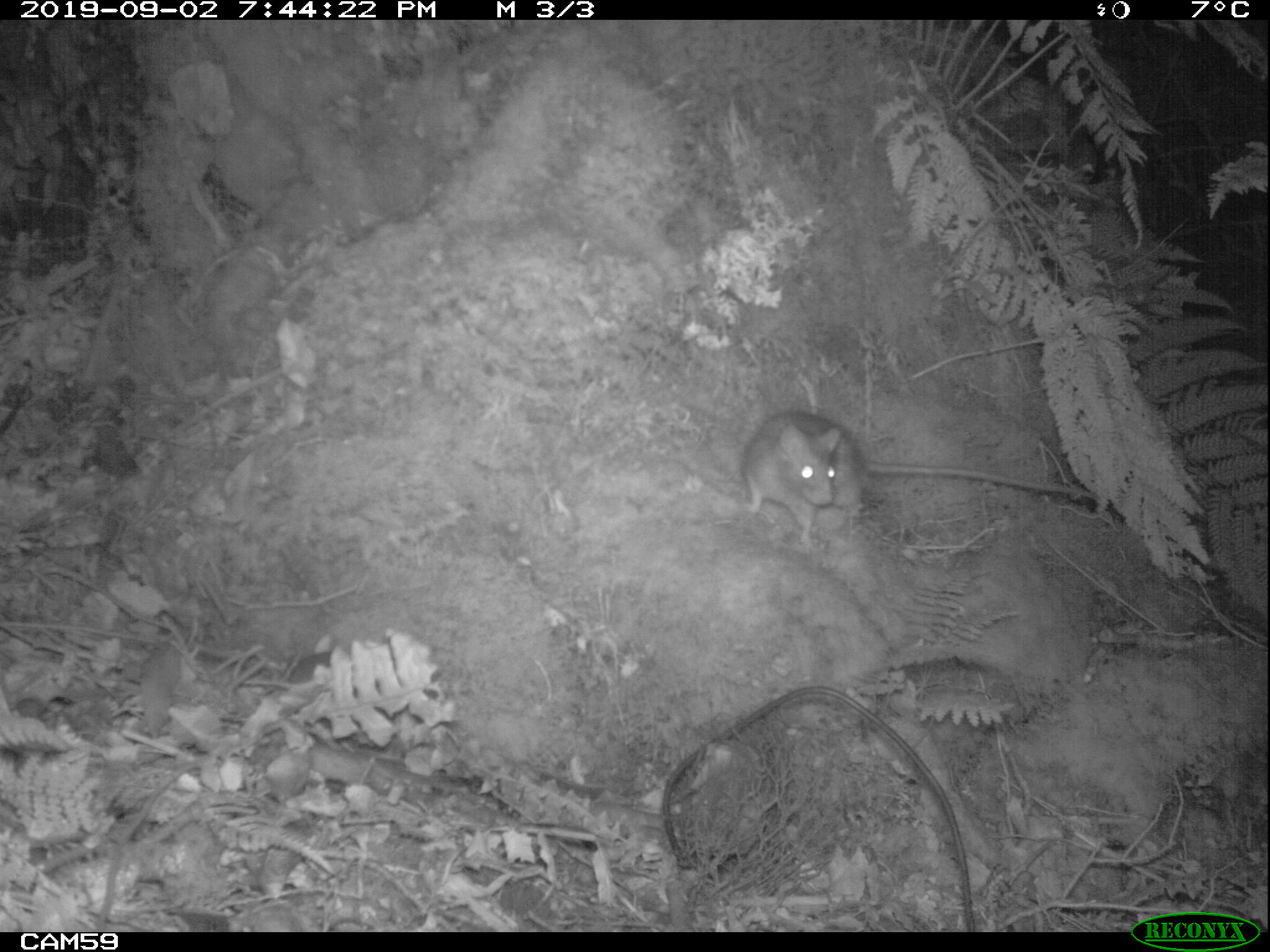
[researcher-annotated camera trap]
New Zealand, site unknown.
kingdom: Animalia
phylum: Chordata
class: Mammalia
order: Rodentia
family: Muridae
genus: Rattus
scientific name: Rattus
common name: rat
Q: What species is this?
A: Rat (Rattus).